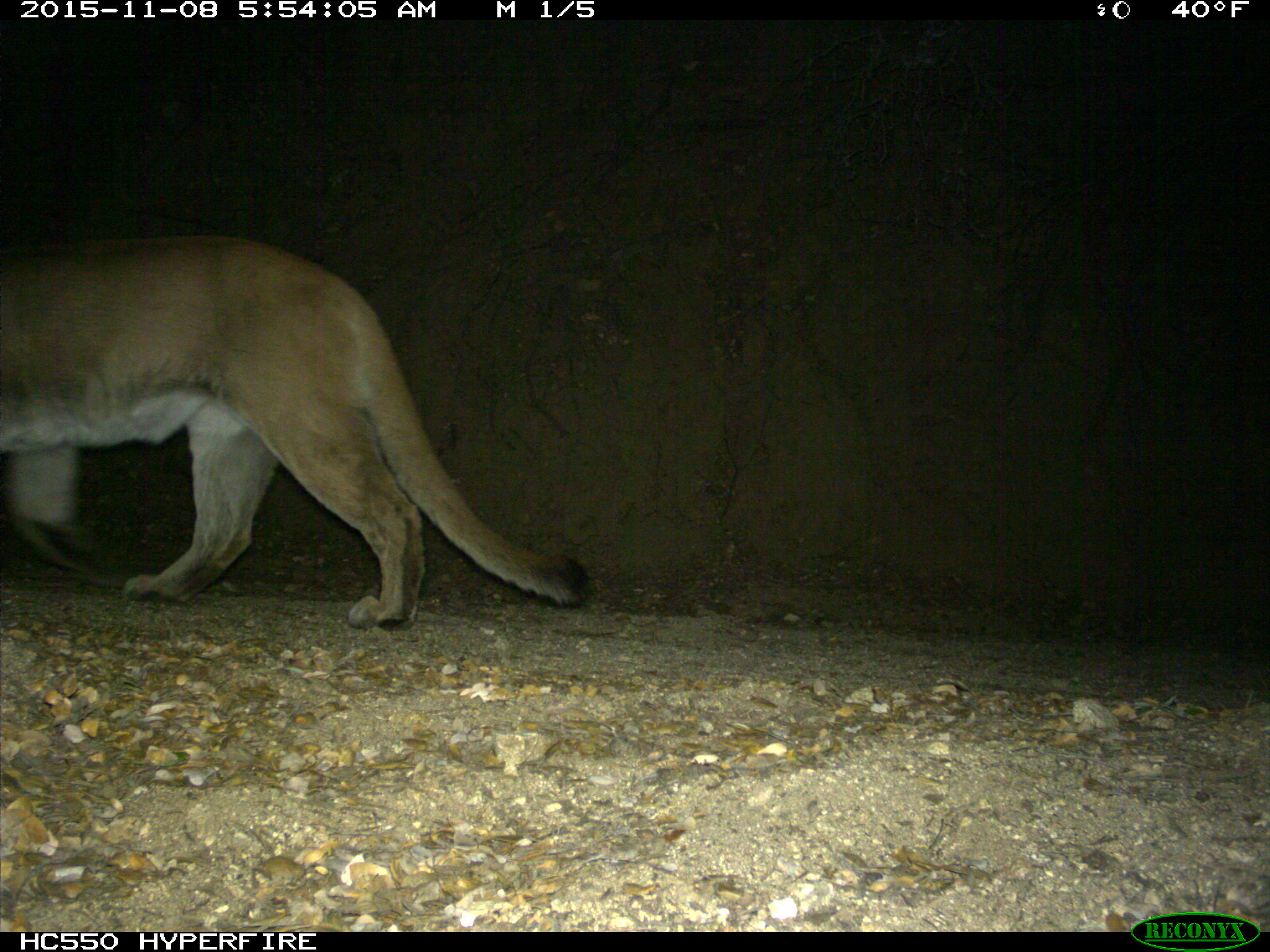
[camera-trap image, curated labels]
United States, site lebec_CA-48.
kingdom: Animalia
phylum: Chordata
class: Mammalia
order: Carnivora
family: Felidae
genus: Puma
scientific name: Puma concolor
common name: mountain lion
Puma concolor (mountain lion).